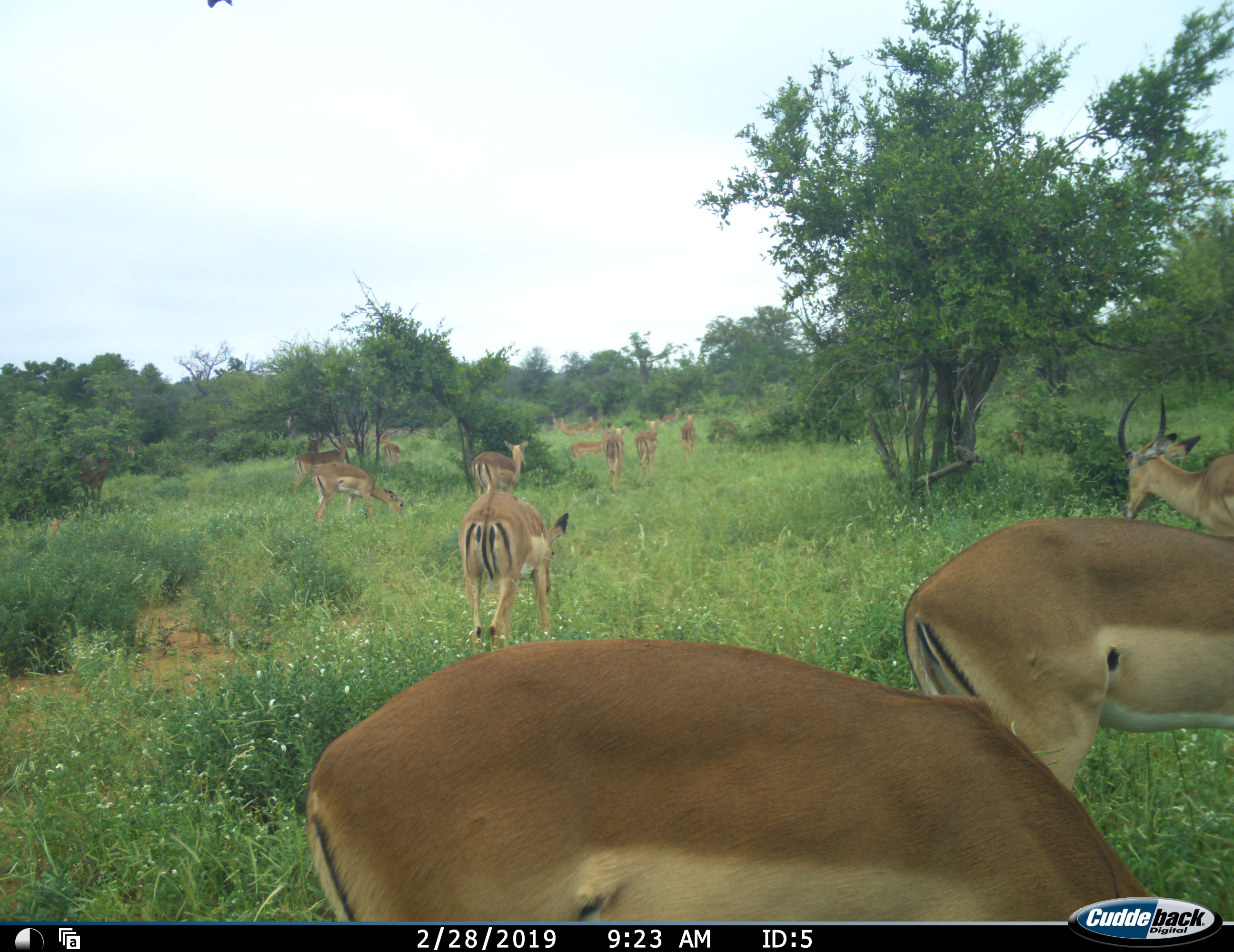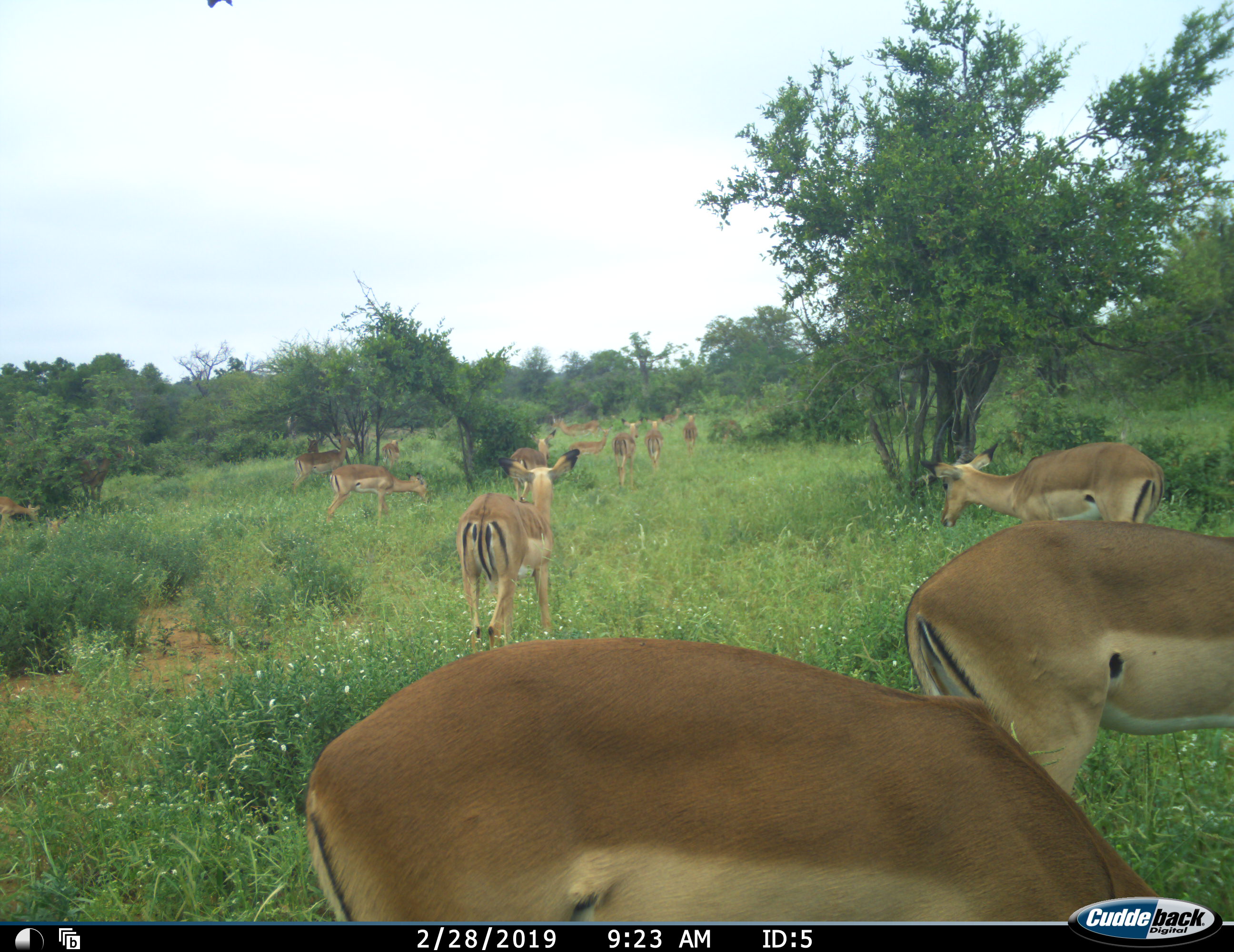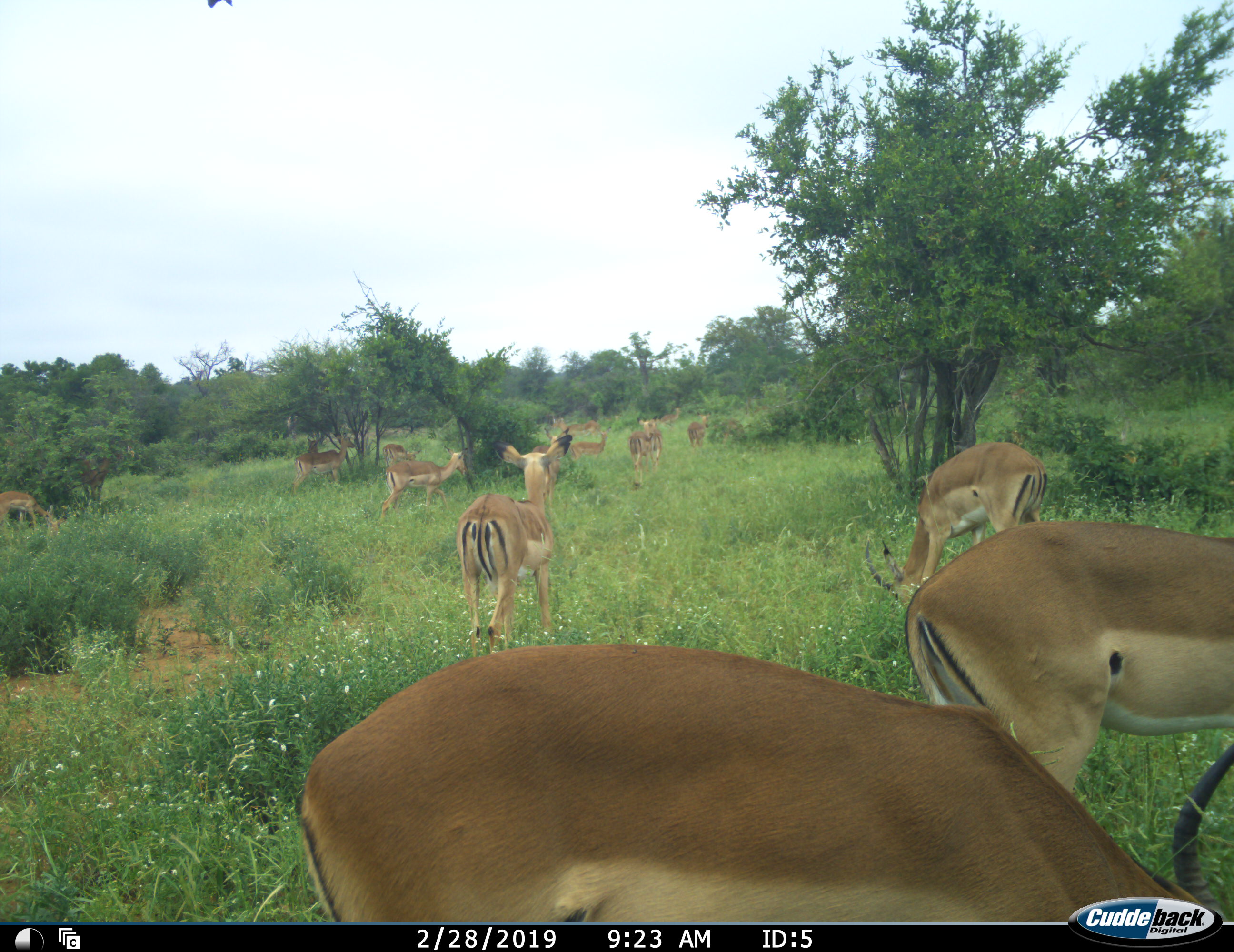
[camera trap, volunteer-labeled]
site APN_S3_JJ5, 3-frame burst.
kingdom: Animalia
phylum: Chordata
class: Mammalia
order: Artiodactyla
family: Bovidae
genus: Aepyceros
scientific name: Aepyceros melampus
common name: impala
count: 11-50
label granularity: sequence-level